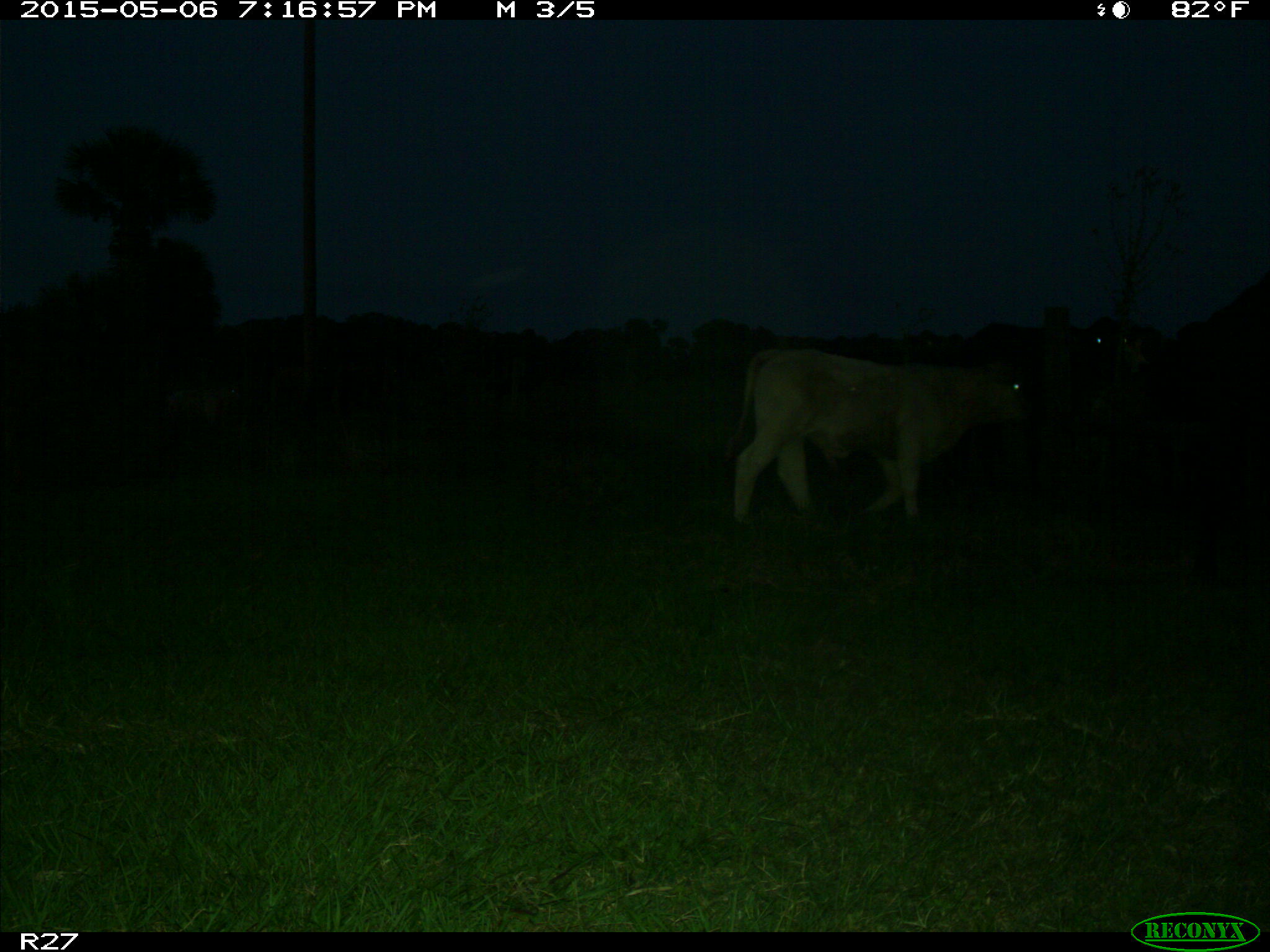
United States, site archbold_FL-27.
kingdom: Animalia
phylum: Chordata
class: Mammalia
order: Artiodactyla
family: Bovidae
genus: Bos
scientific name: Bos taurus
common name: domestic cow